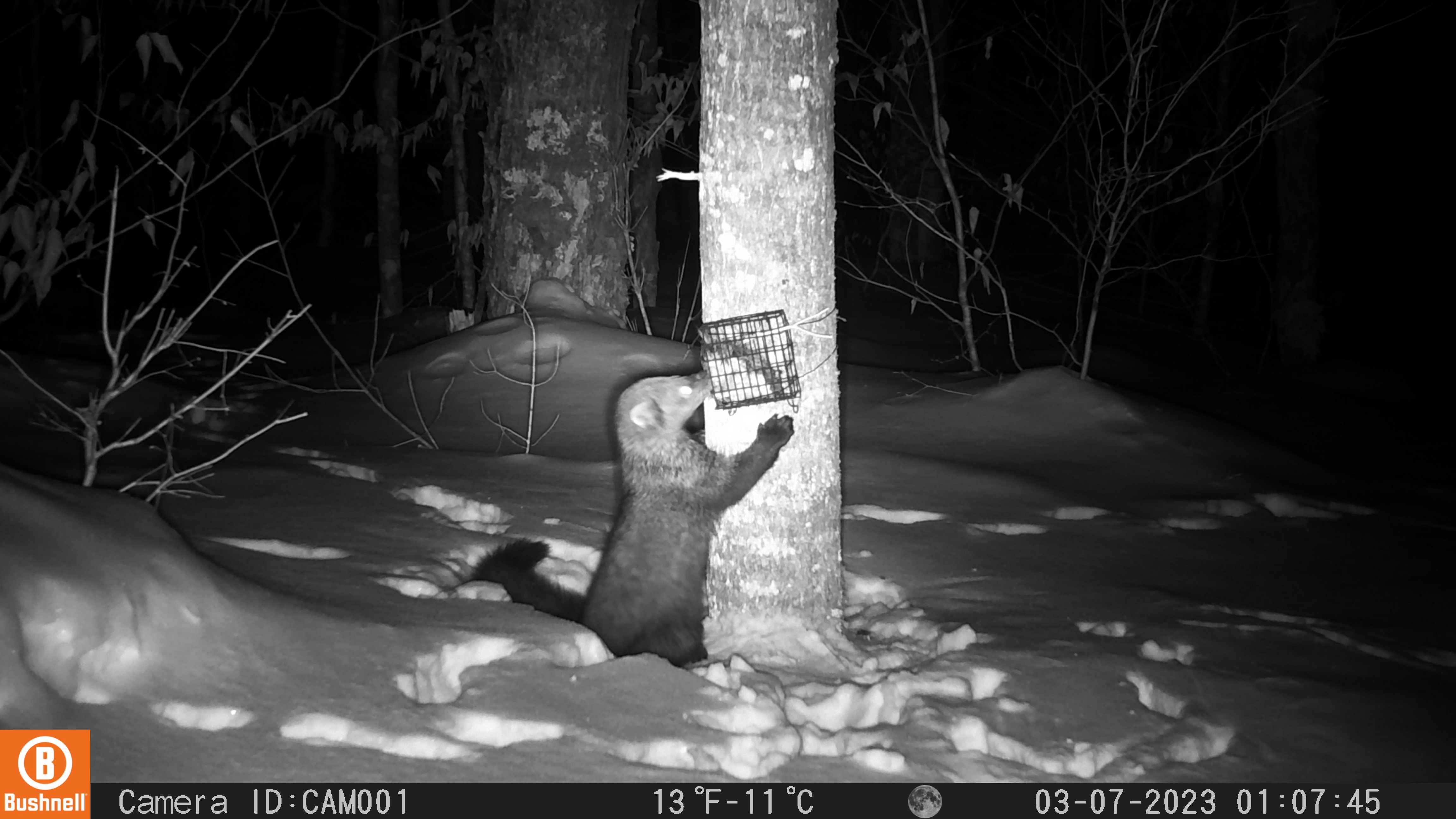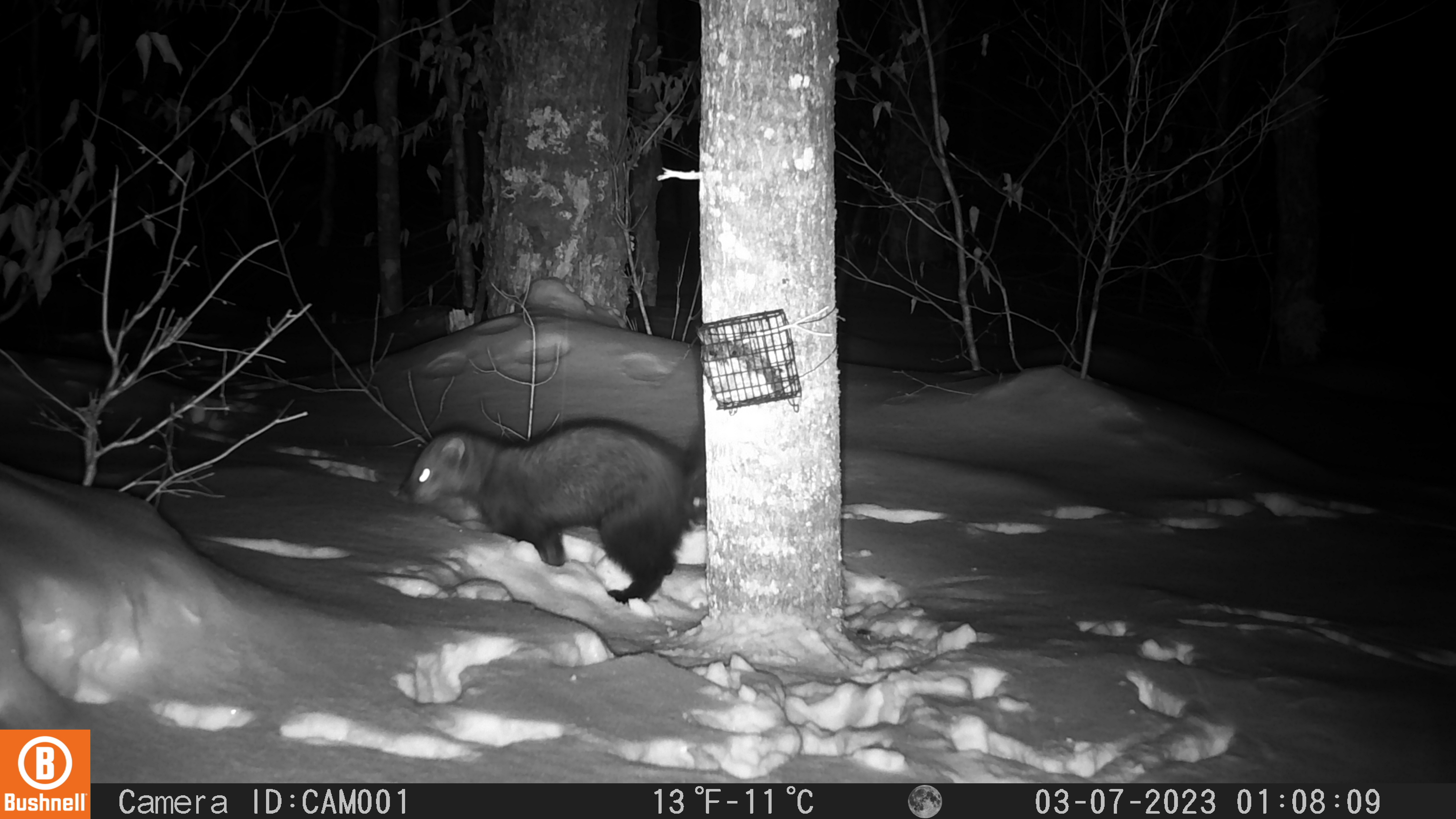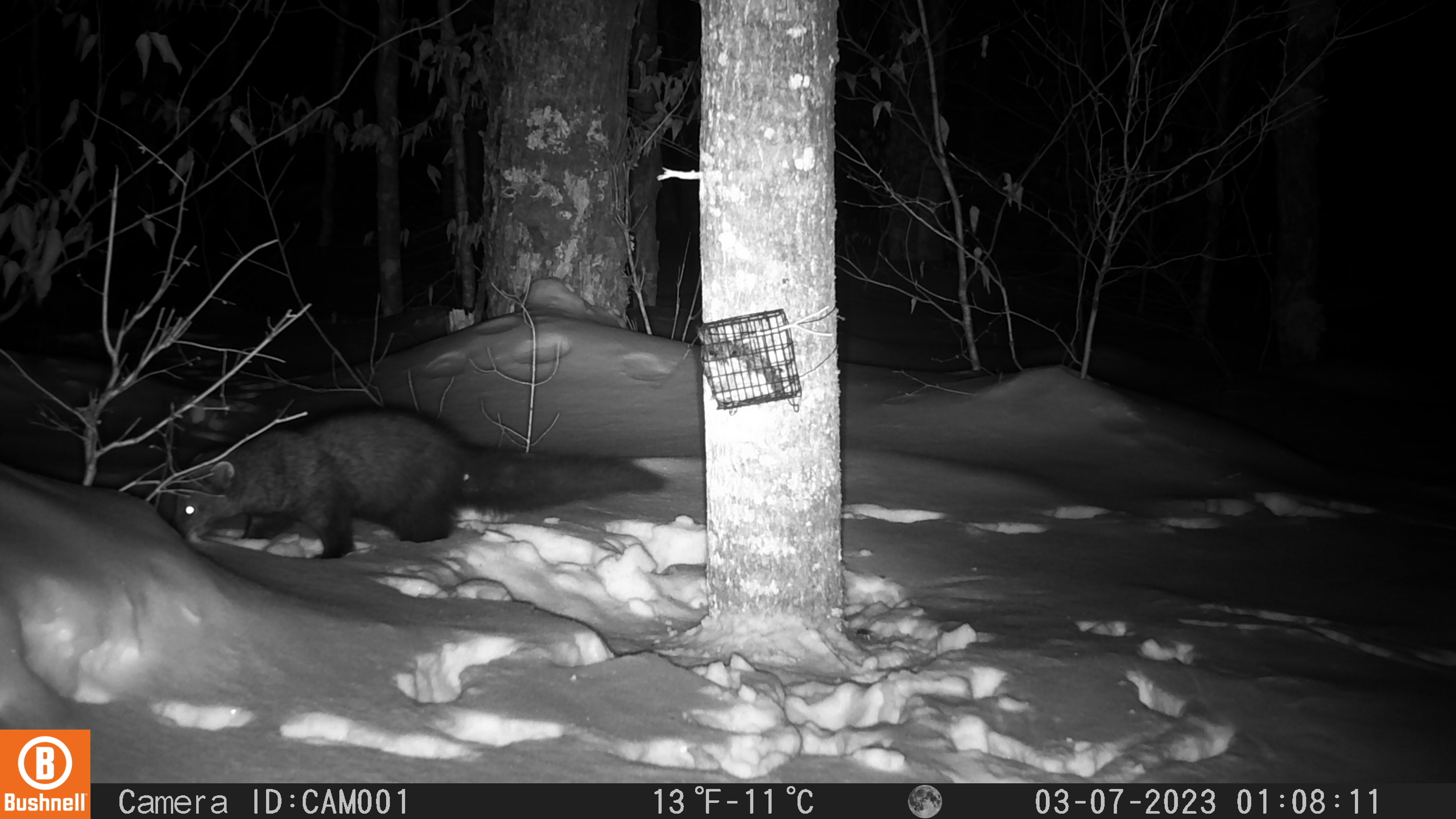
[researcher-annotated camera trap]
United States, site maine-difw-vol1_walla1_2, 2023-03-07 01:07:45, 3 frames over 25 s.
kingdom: Animalia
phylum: Chordata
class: Mammalia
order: Carnivora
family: Mustelidae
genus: Pekania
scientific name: Pekania pennanti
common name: fisher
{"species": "fisher (Pekania pennanti)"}